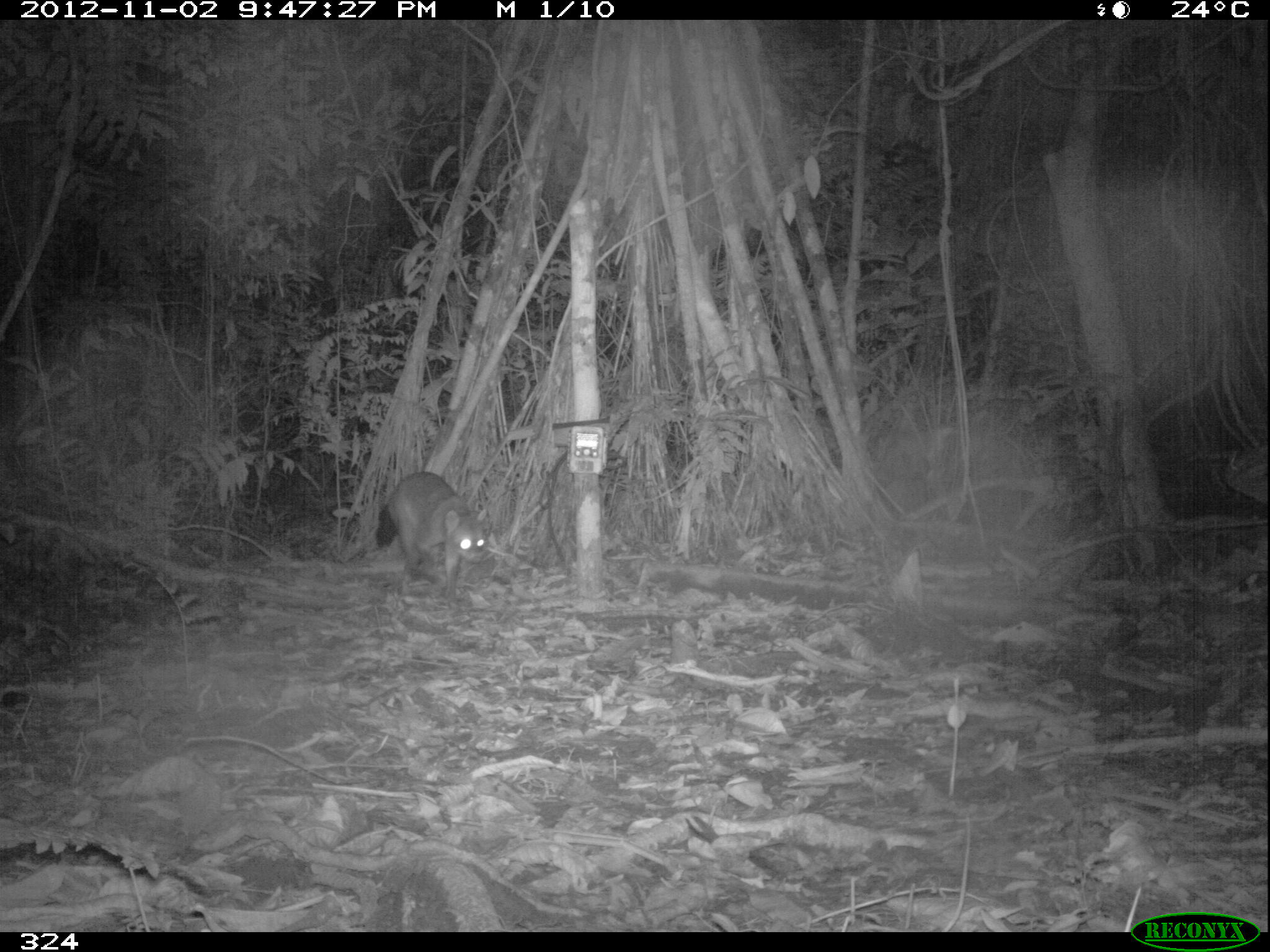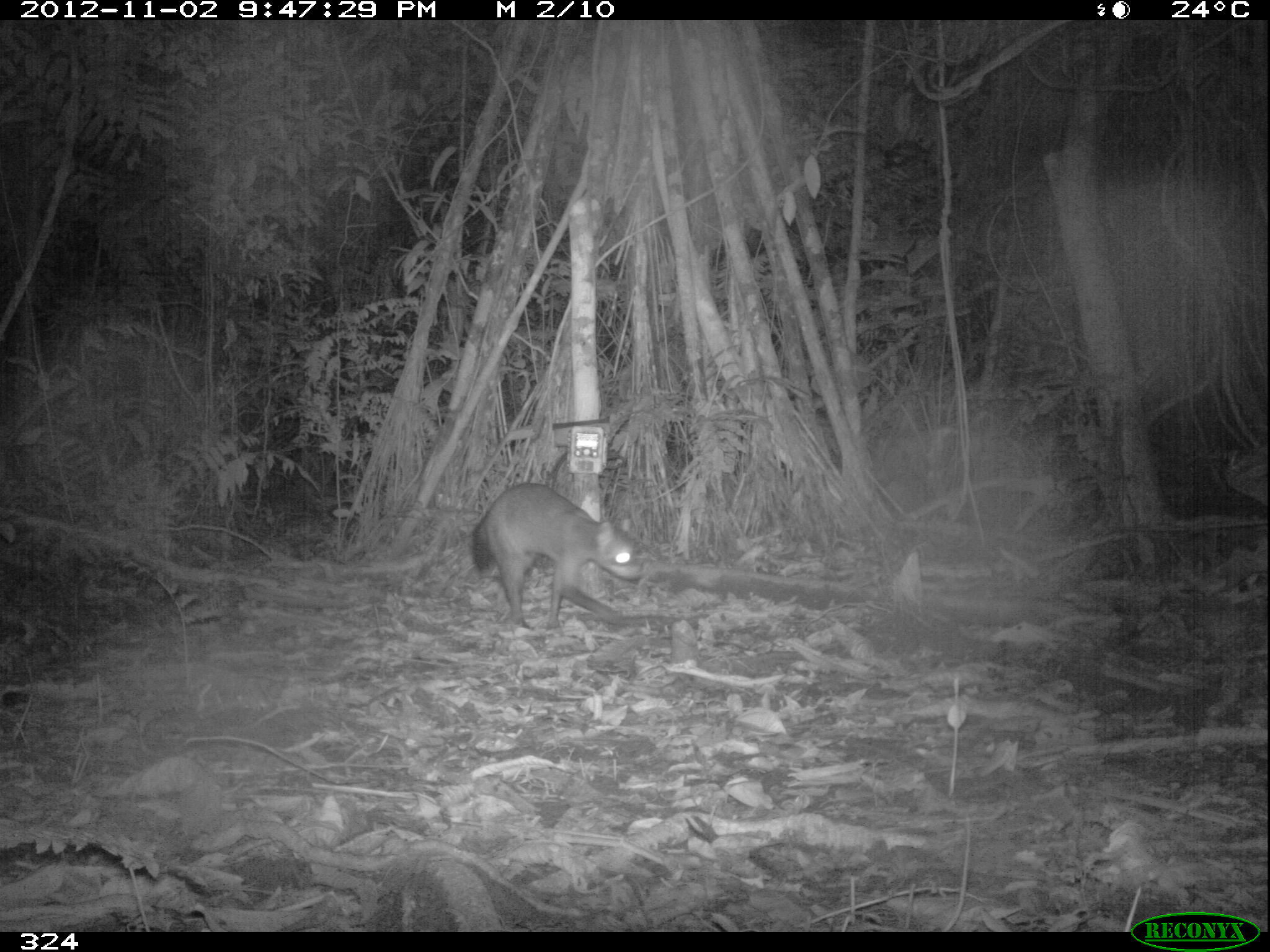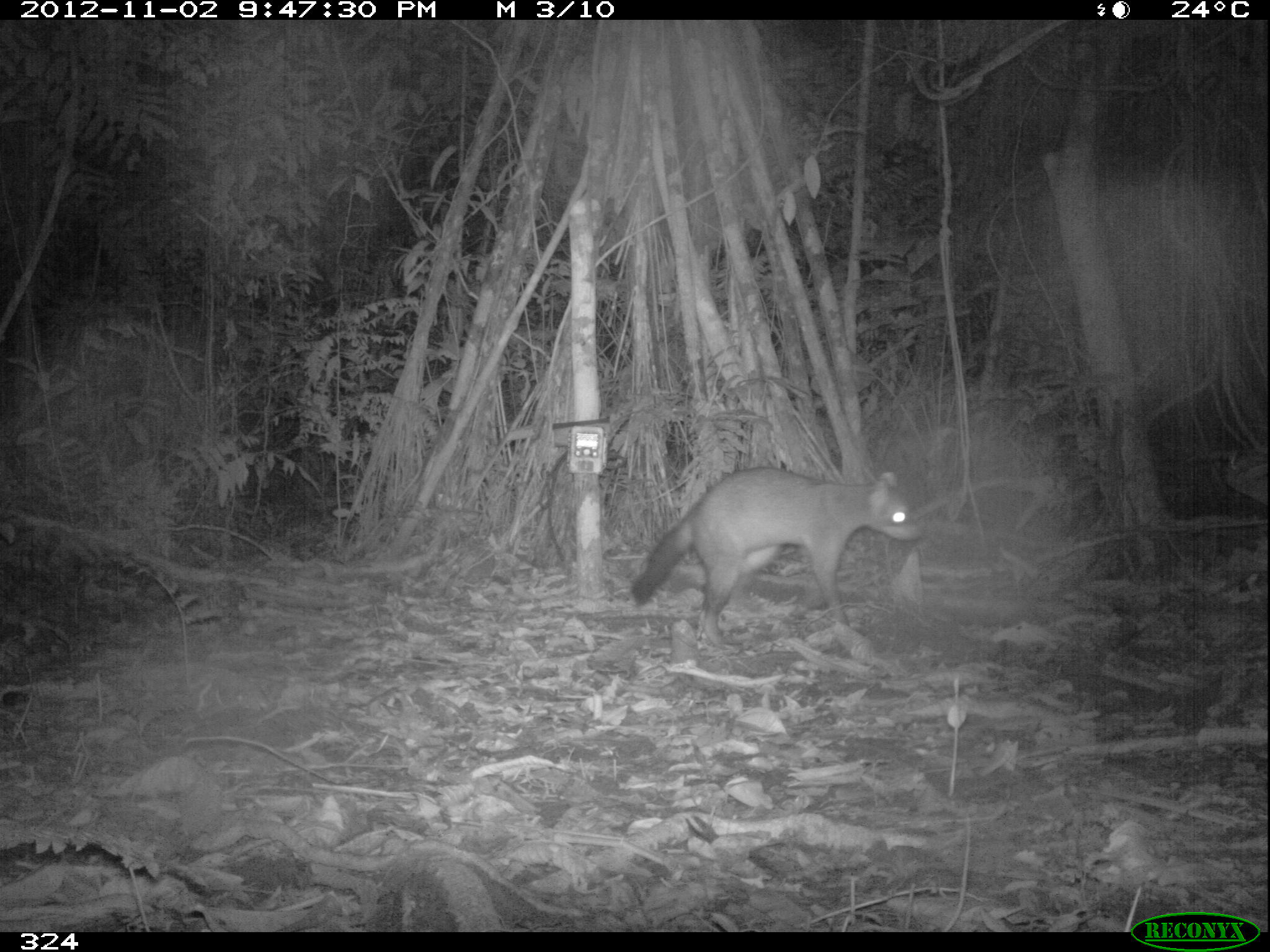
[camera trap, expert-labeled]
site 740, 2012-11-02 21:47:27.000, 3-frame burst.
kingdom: Animalia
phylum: Chordata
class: Mammalia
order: Carnivora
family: Procyonidae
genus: Procyon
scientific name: Procyon cancrivorus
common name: crab-eating raccoon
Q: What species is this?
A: Procyon cancrivorus (crab-eating raccoon).